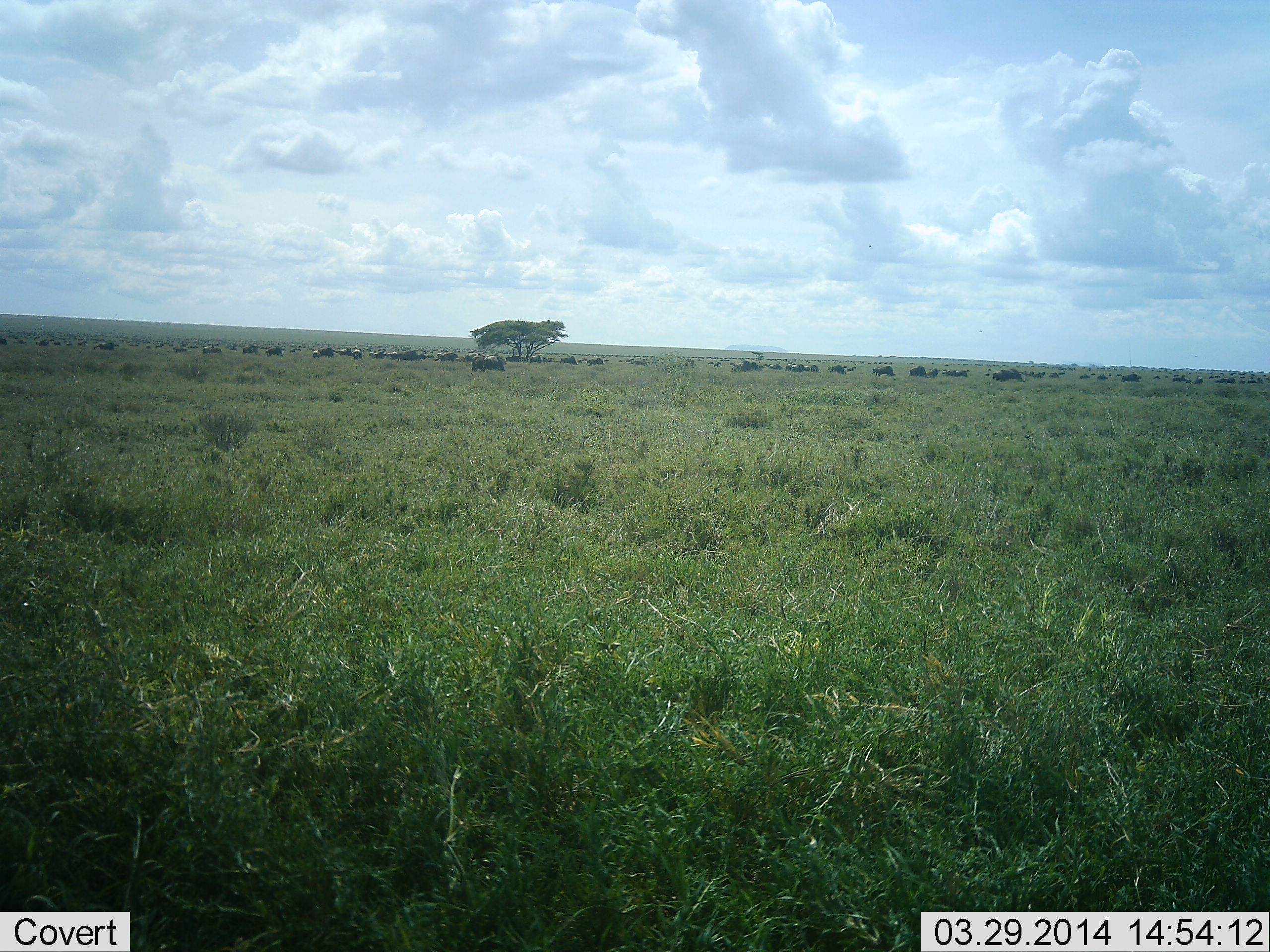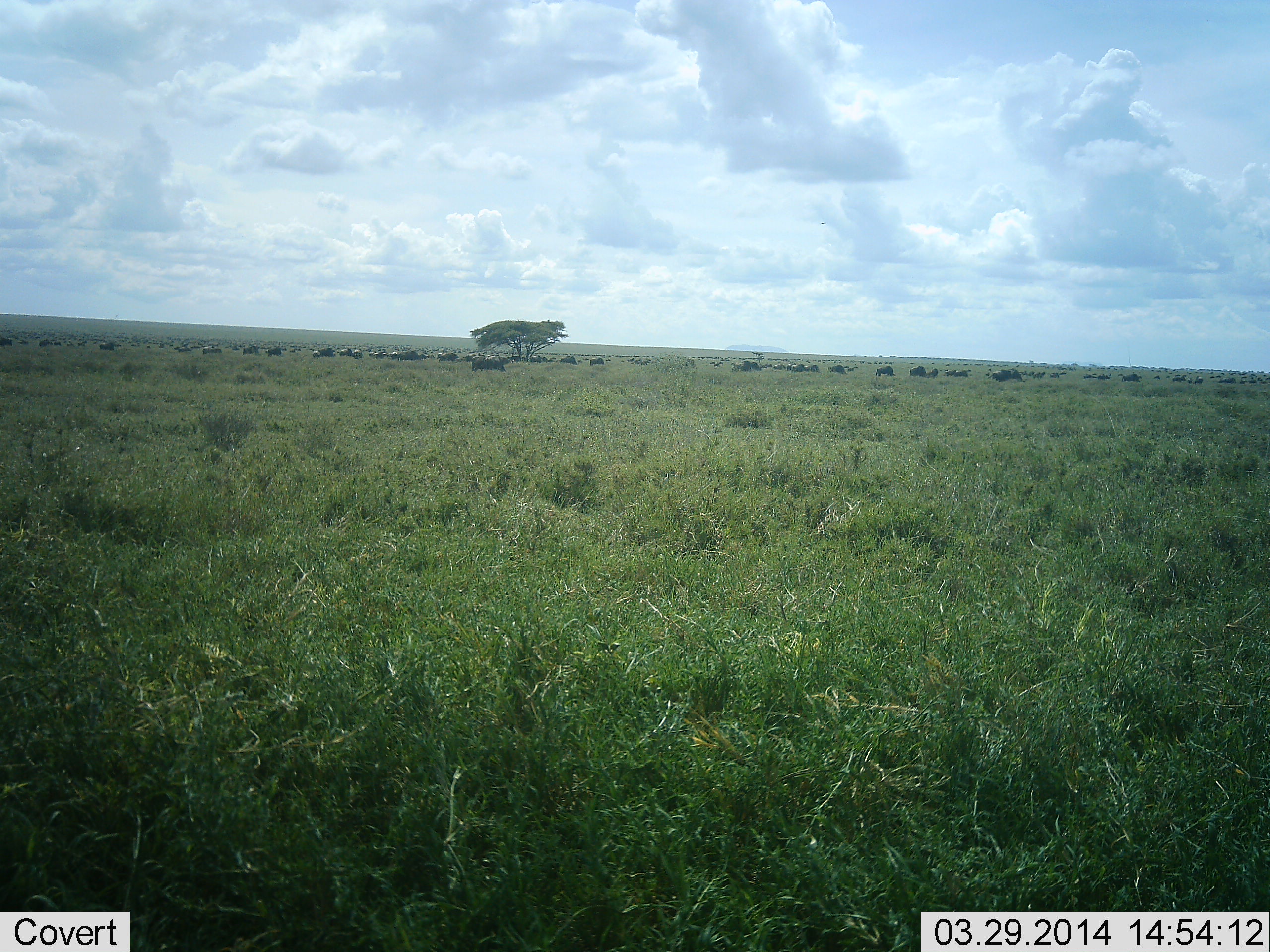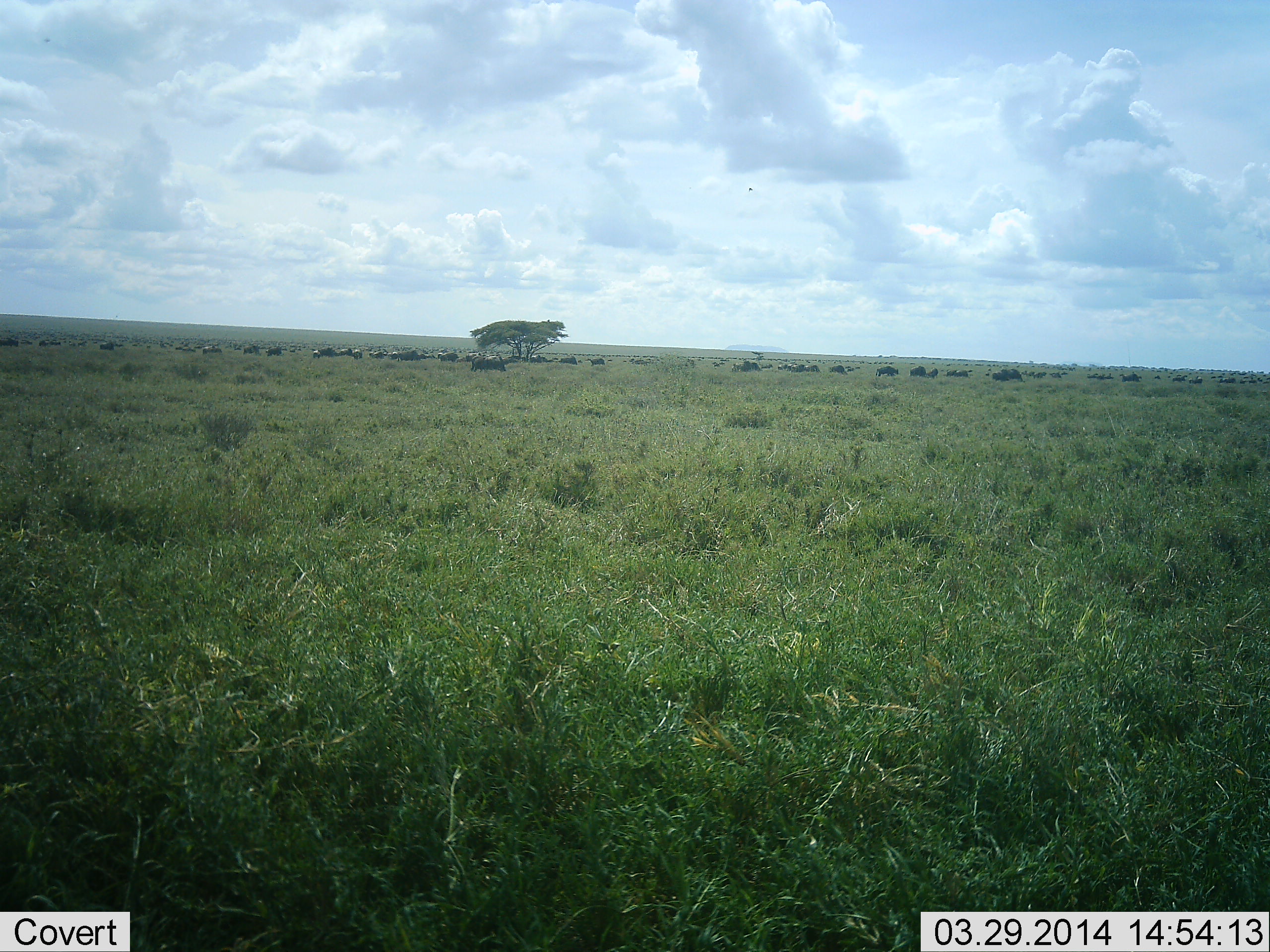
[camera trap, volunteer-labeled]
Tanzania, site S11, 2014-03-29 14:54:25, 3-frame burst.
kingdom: Animalia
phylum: Chordata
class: Mammalia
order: Artiodactyla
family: Bovidae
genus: Connochaetes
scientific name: Connochaetes taurinus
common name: blue wildebeest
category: wildebeest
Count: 51+.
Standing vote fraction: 40%.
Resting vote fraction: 0%.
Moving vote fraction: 70%.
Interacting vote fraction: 0%.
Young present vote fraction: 0%.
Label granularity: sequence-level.